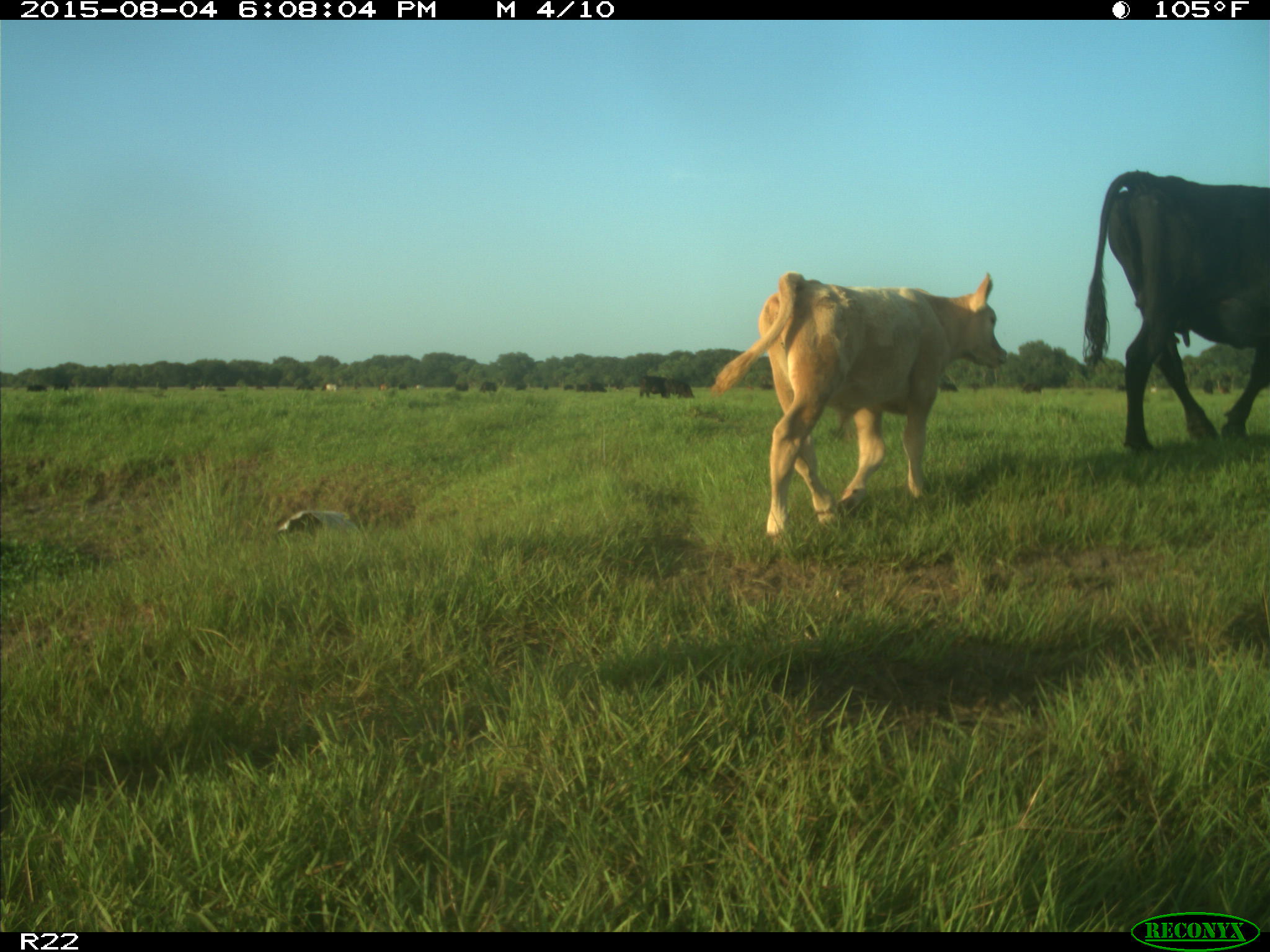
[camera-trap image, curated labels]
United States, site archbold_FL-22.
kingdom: Animalia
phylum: Chordata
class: Mammalia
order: Artiodactyla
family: Bovidae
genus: Bos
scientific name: Bos taurus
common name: domestic cow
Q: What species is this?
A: Bos taurus (domestic cow).